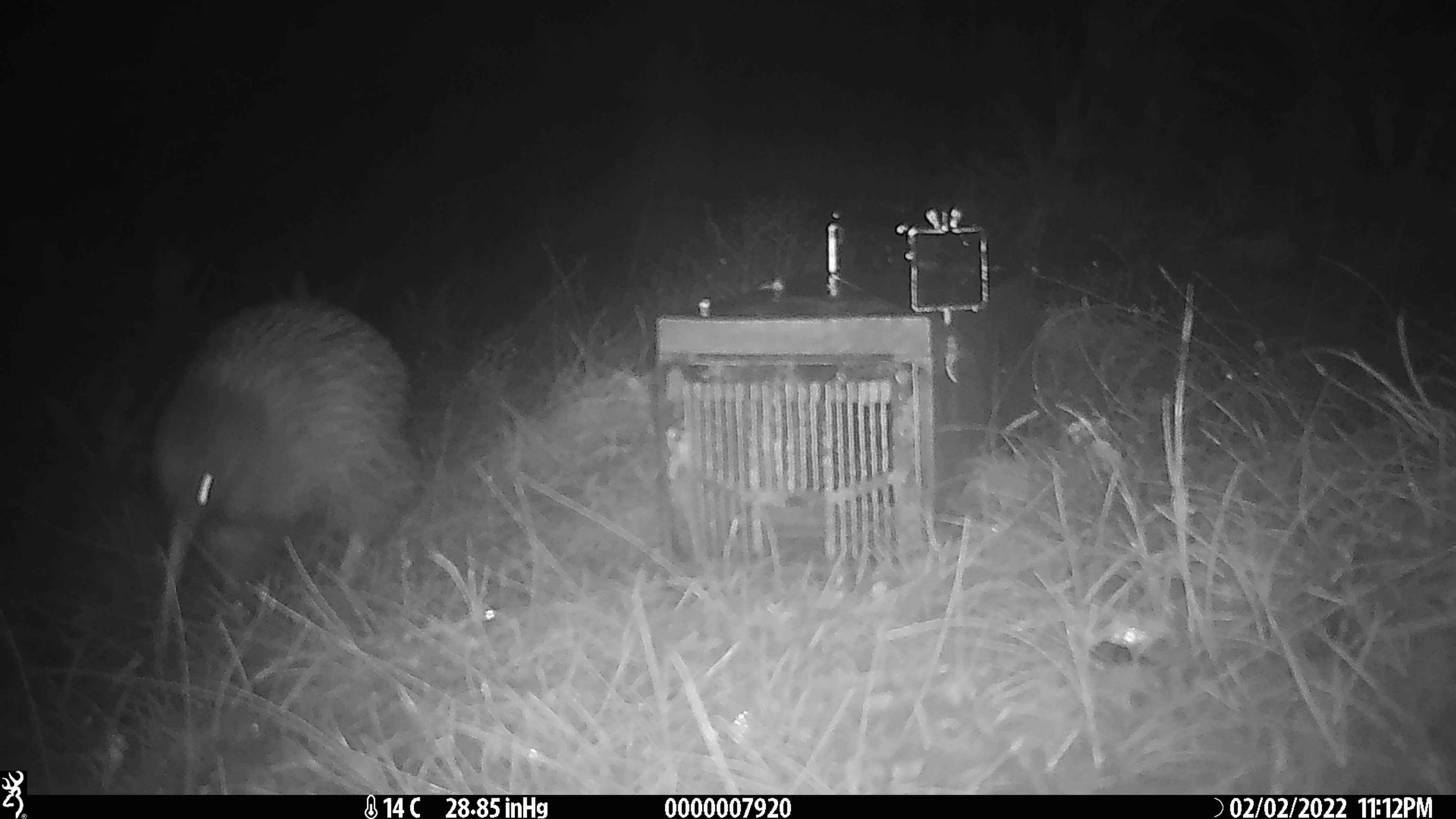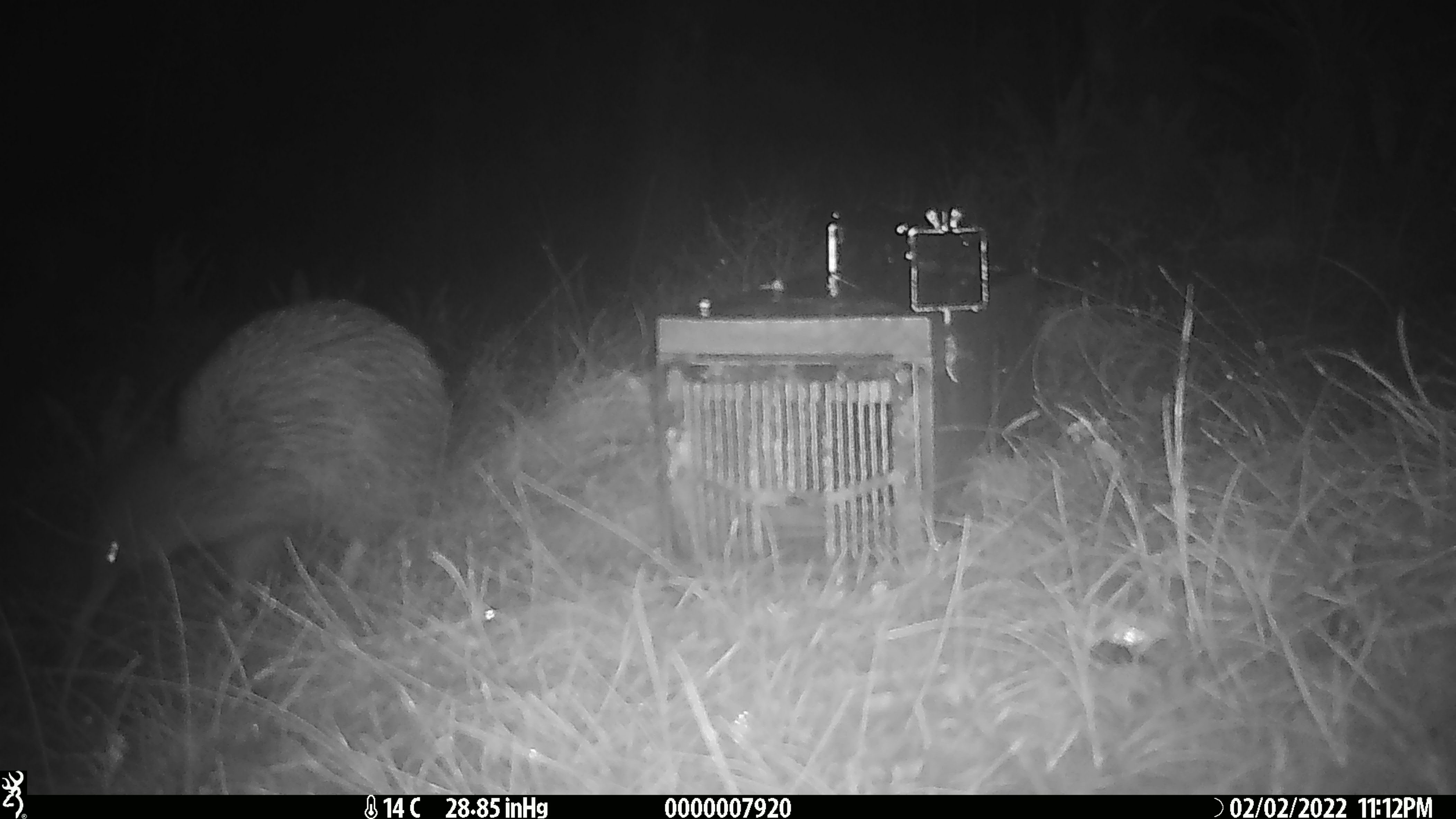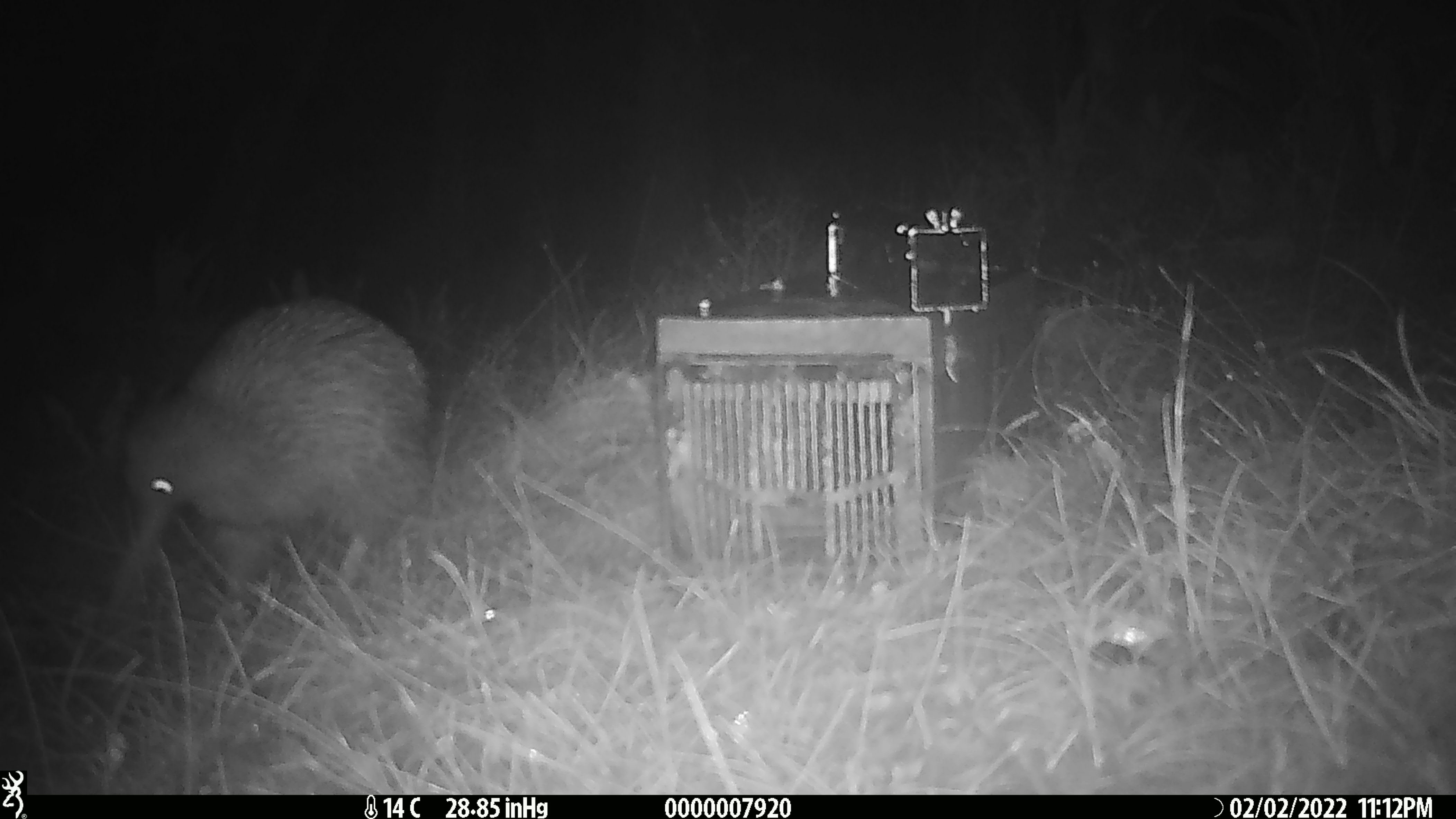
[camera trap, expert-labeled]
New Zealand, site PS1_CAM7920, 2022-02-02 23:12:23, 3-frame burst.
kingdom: Animalia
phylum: Chordata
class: Aves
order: Apterygiformes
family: Apterygidae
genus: Apteryx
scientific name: Apteryx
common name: kiwi